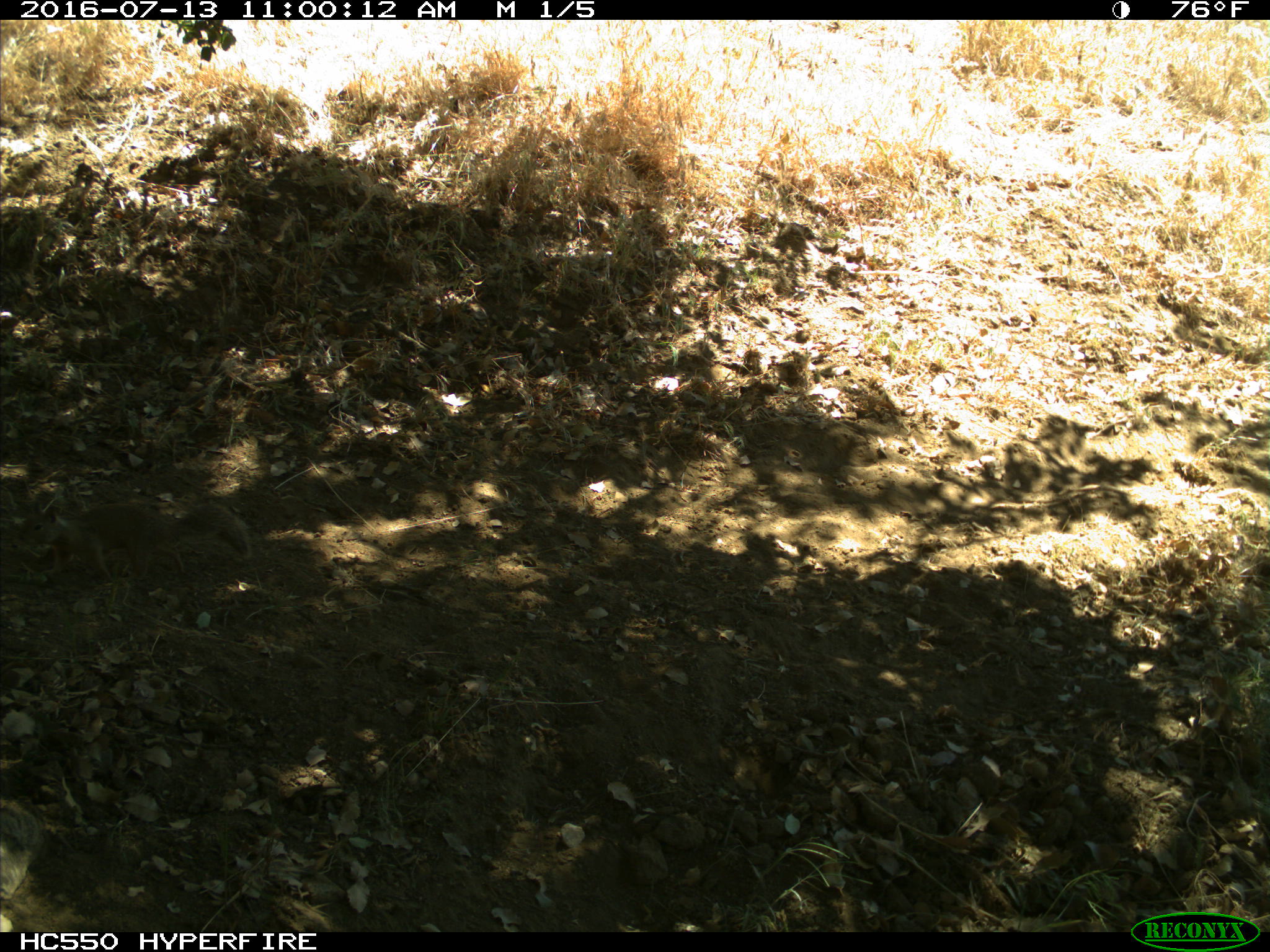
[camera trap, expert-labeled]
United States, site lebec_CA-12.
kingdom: Animalia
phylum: Chordata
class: Mammalia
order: Rodentia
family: Sciuridae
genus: Otospermophilus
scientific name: Otospermophilus beecheyi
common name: california ground squirrel